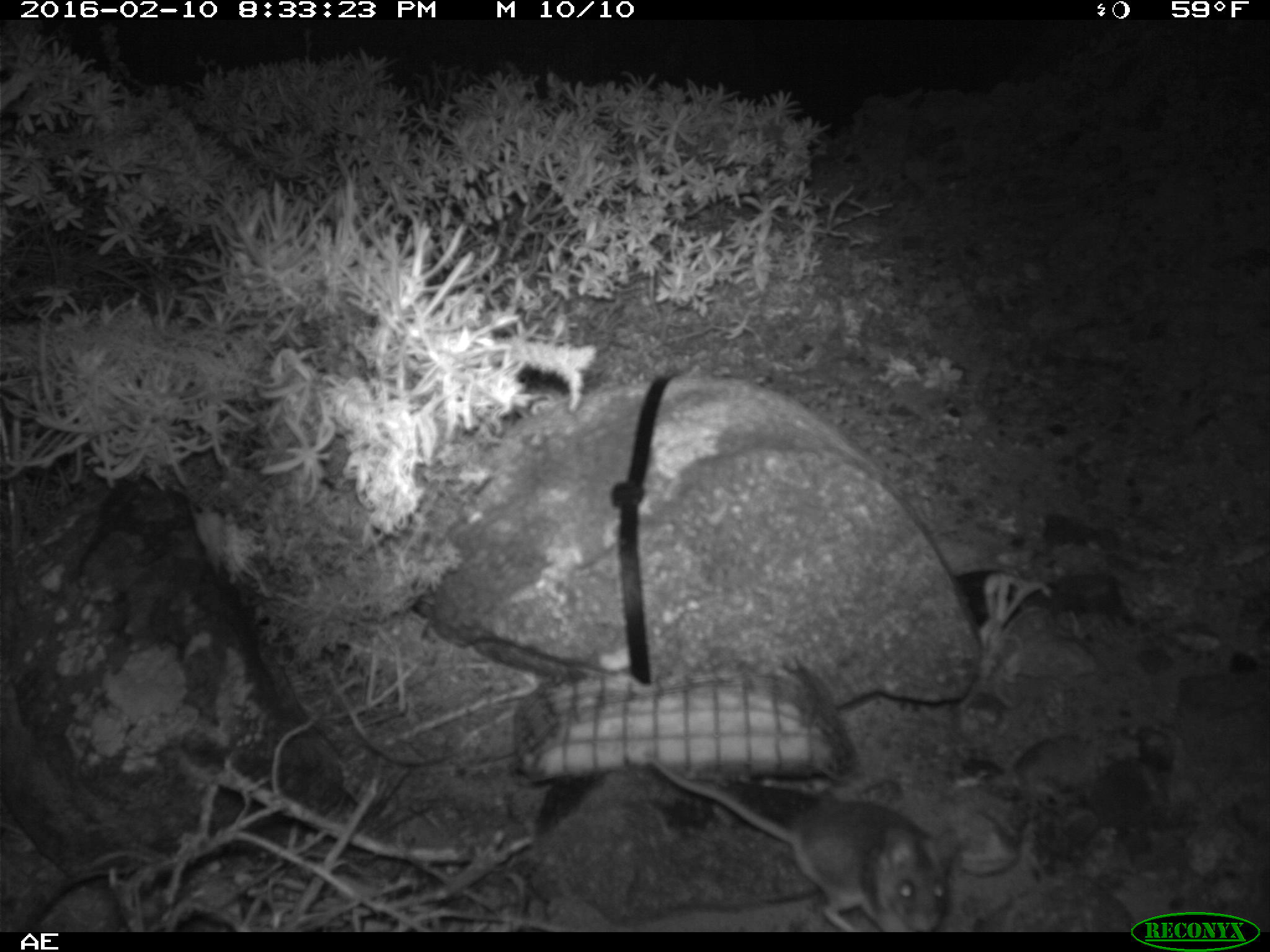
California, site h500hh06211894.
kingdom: Animalia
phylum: Chordata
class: Mammalia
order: Rodentia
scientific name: Rodentia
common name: rodent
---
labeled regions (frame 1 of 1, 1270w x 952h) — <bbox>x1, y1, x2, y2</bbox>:
rodent: <bbox>644, 754, 964, 930</bbox>